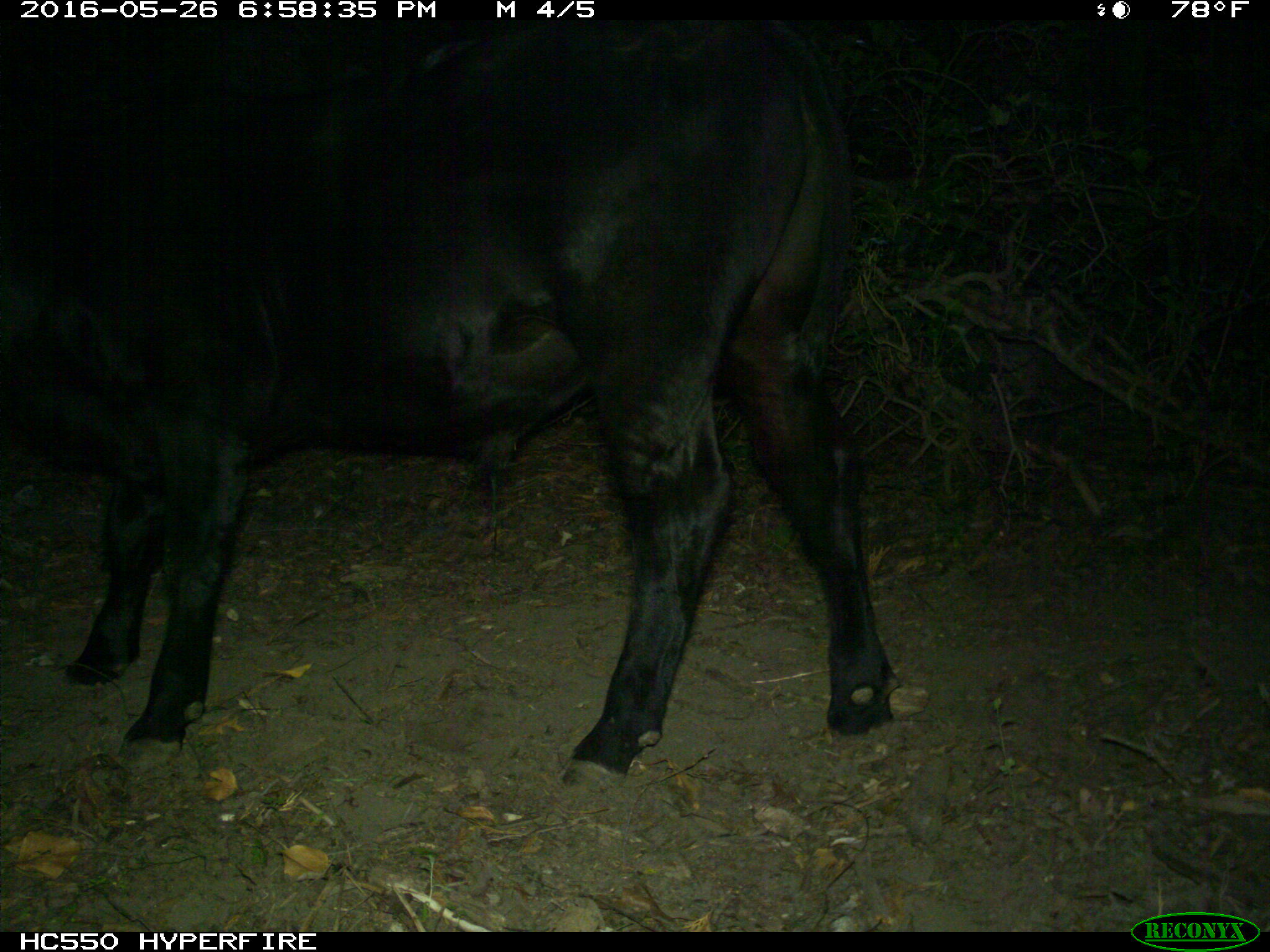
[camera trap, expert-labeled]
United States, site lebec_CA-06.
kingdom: Animalia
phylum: Chordata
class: Mammalia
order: Artiodactyla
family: Bovidae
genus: Bos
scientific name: Bos taurus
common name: domestic cow